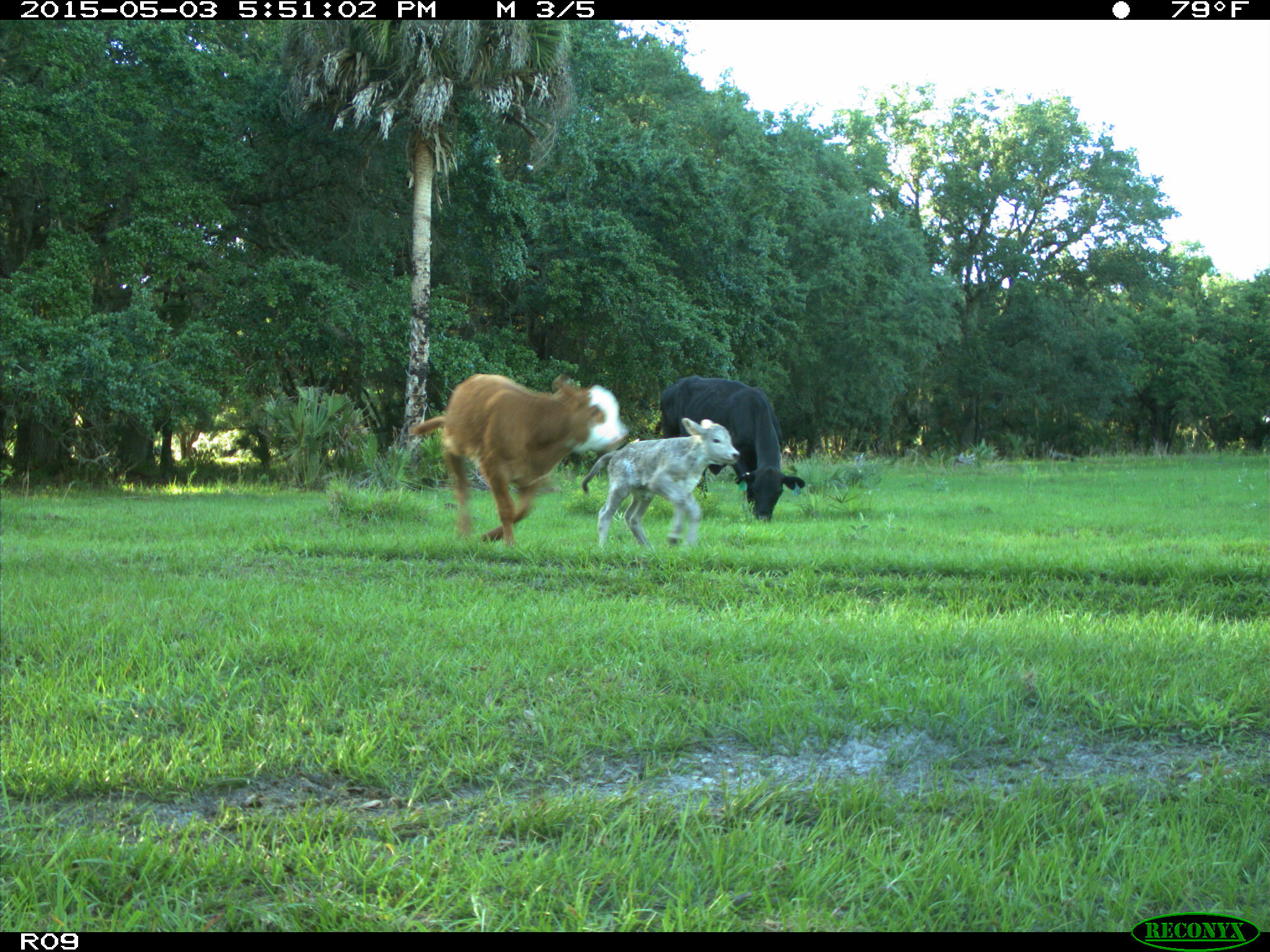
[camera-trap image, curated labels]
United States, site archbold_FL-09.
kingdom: Animalia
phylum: Chordata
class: Mammalia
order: Artiodactyla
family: Bovidae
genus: Bos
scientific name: Bos taurus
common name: domestic cow